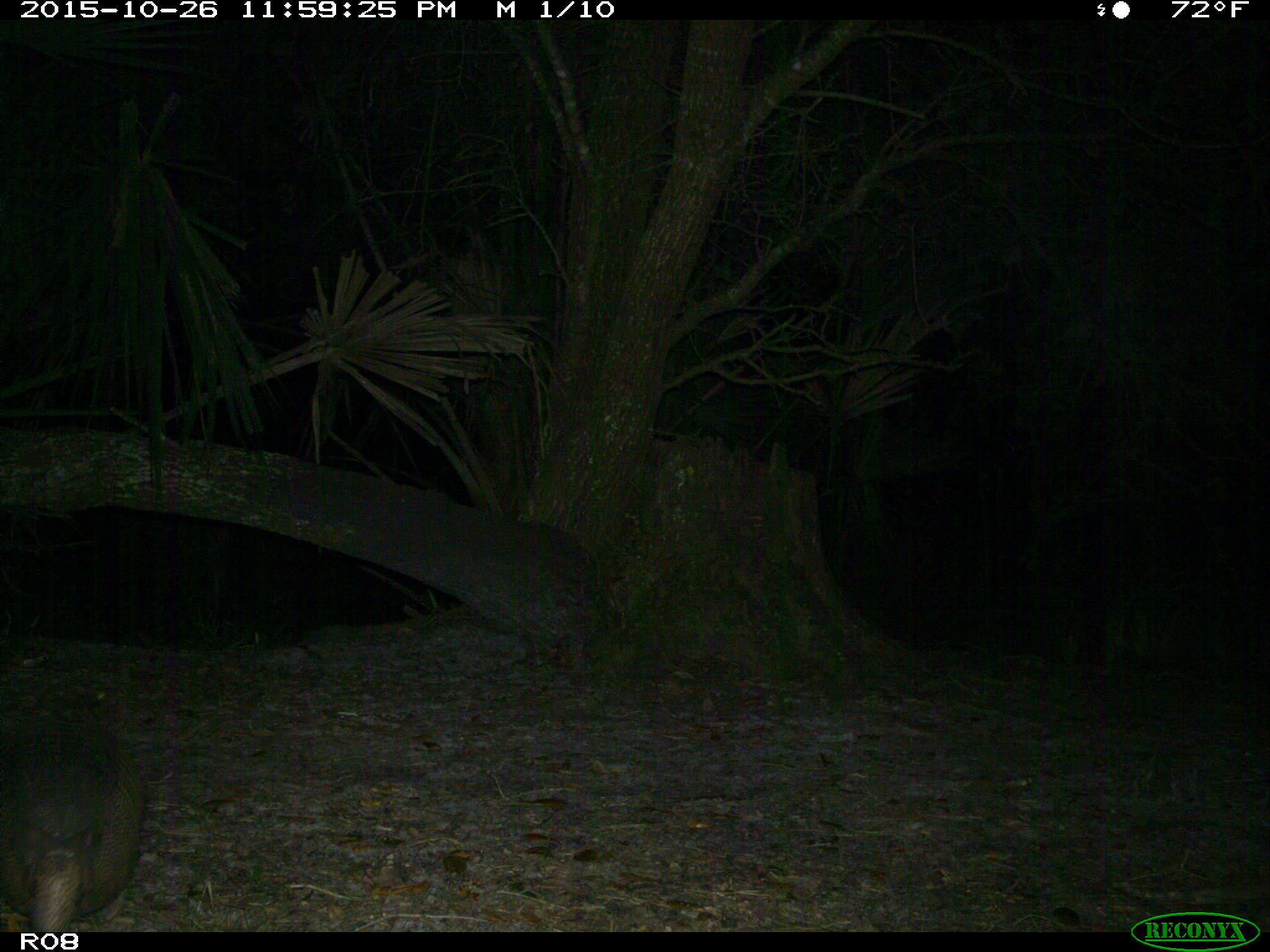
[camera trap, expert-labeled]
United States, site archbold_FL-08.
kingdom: Animalia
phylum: Chordata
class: Mammalia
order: Cingulata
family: Dasypodidae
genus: Dasypus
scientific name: Dasypus novemcinctus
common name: nine-banded armadillo